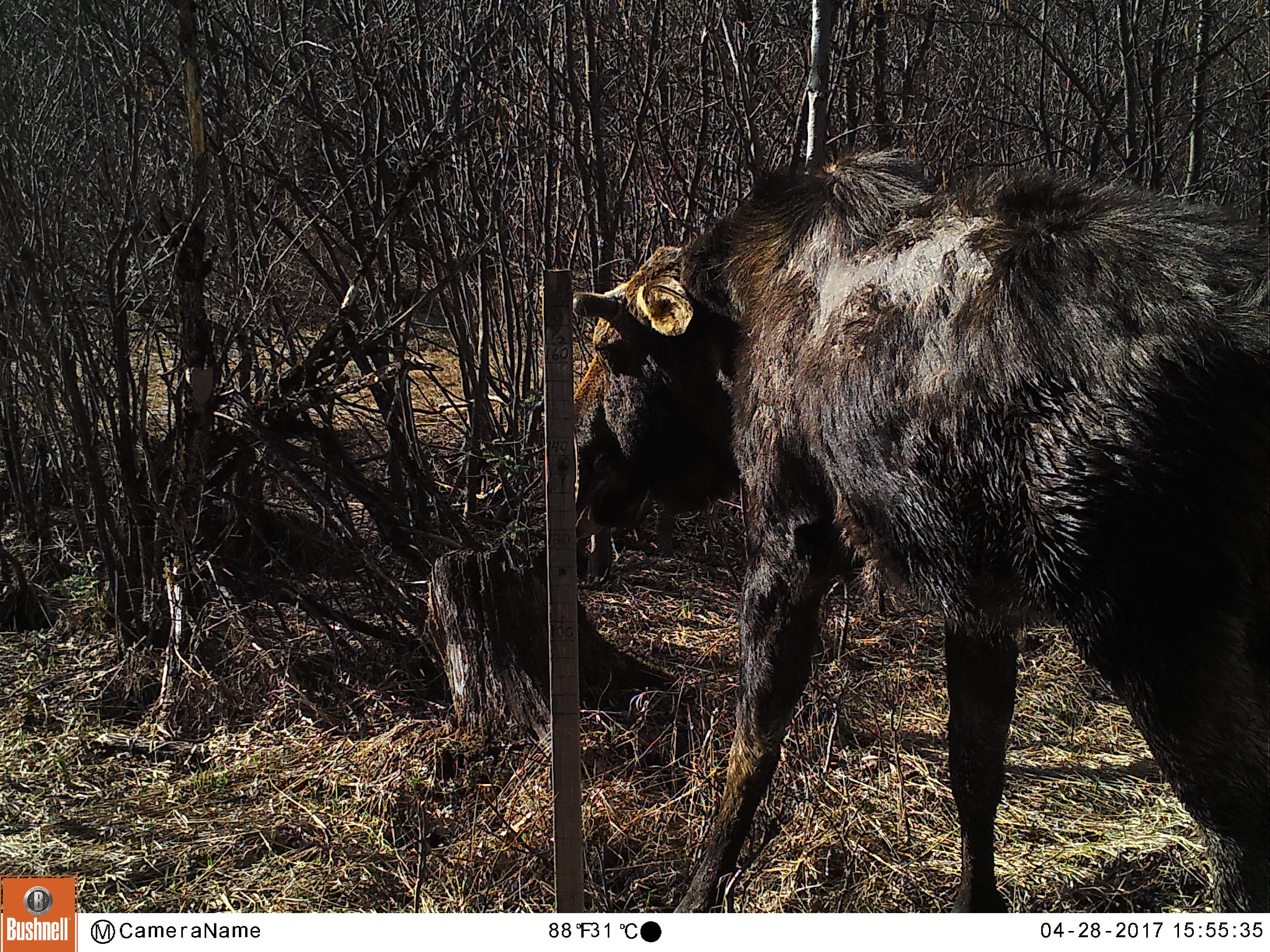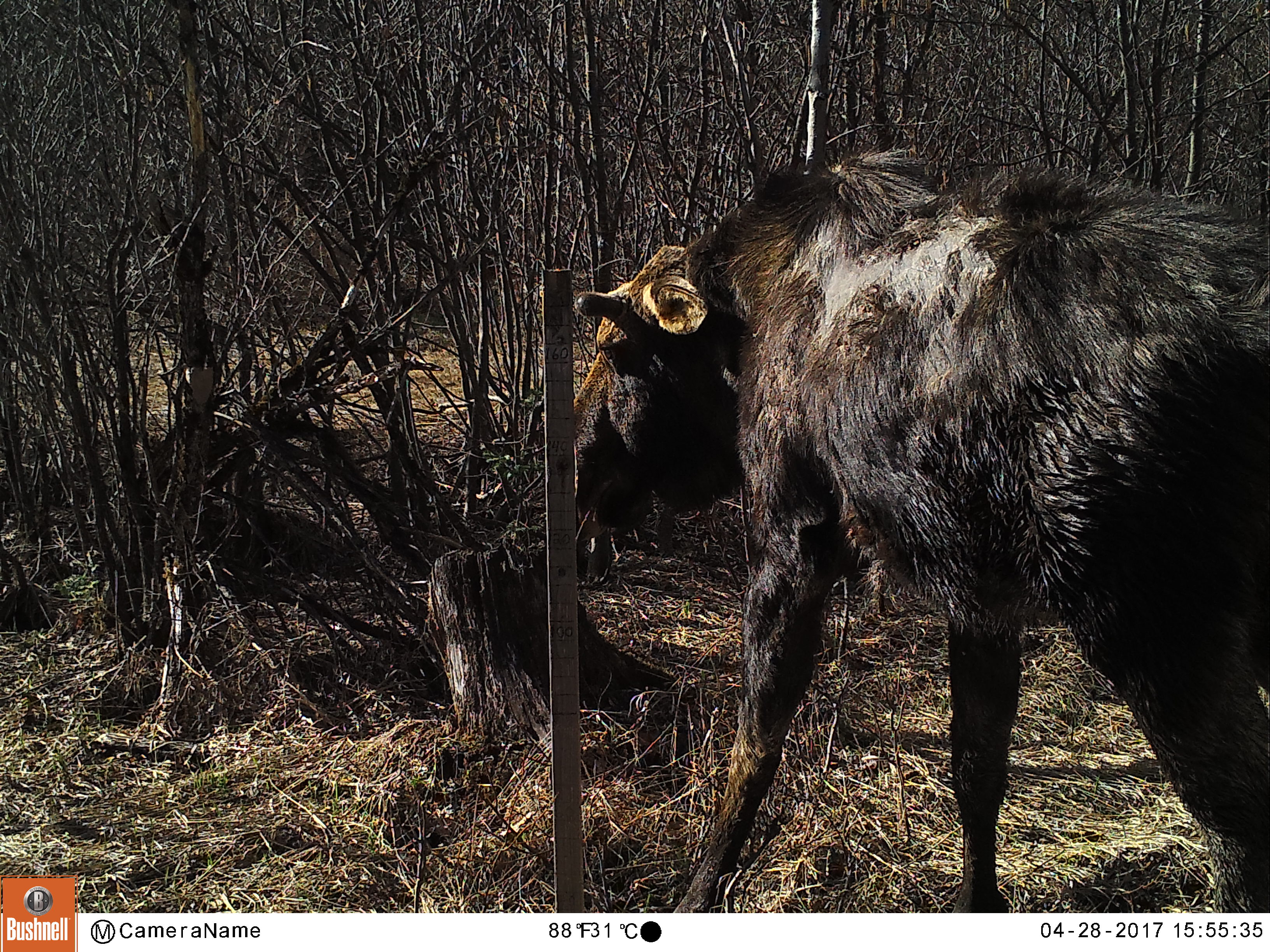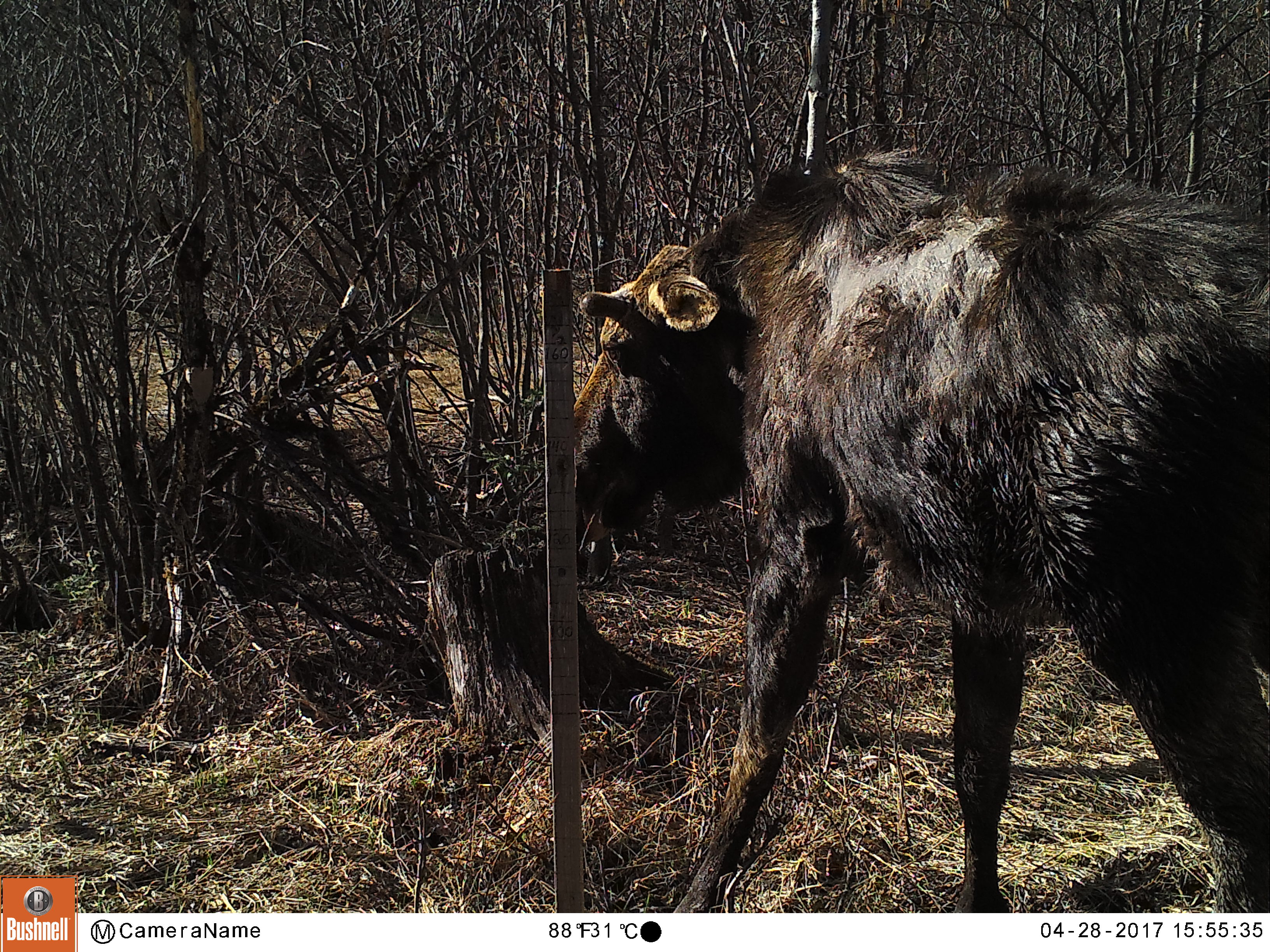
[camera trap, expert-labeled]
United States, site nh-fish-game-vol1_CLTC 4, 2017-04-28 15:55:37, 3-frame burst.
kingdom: Animalia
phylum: Chordata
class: Mammalia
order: Artiodactyla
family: Cervidae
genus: Alces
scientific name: Alces alces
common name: moose